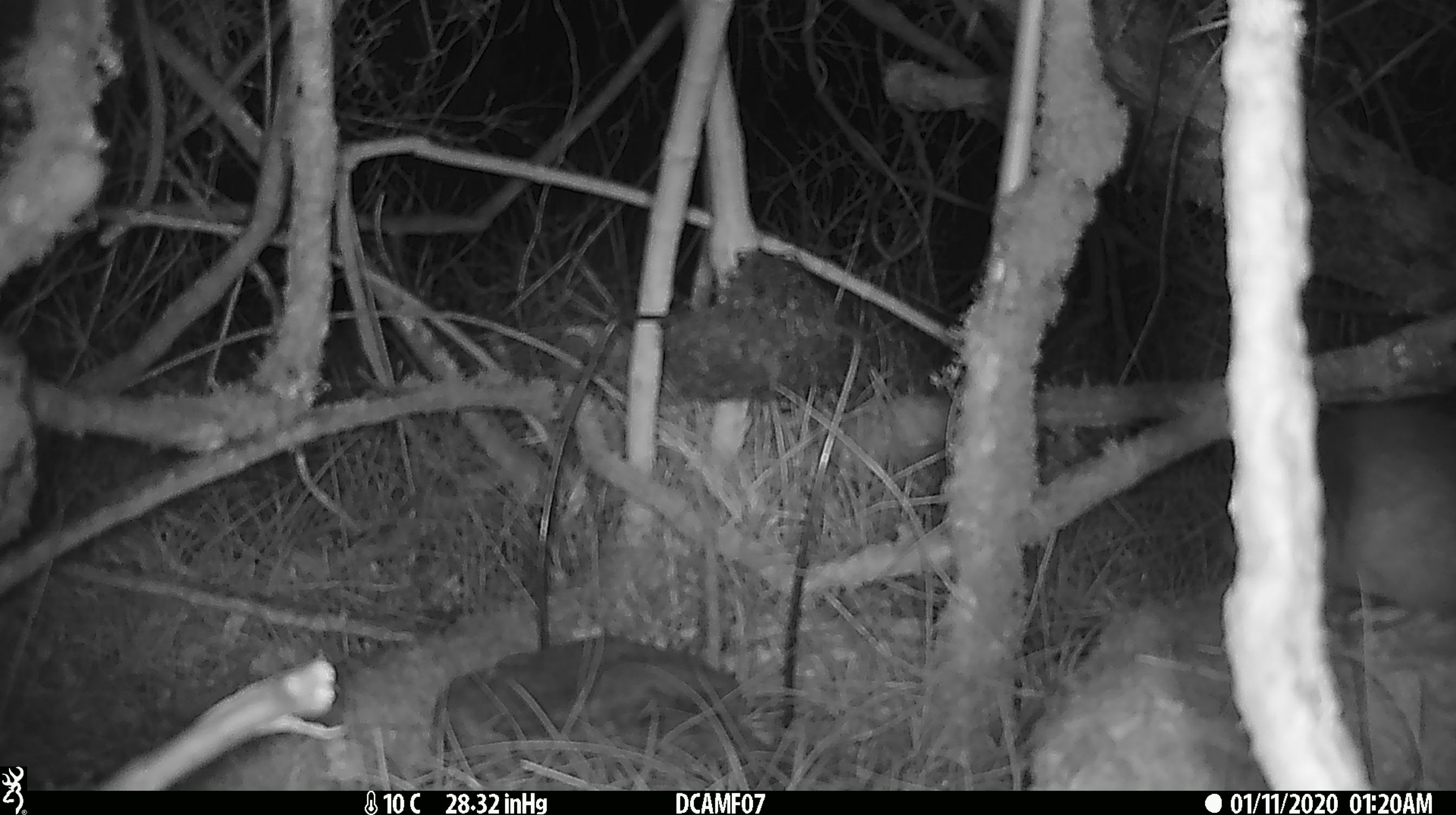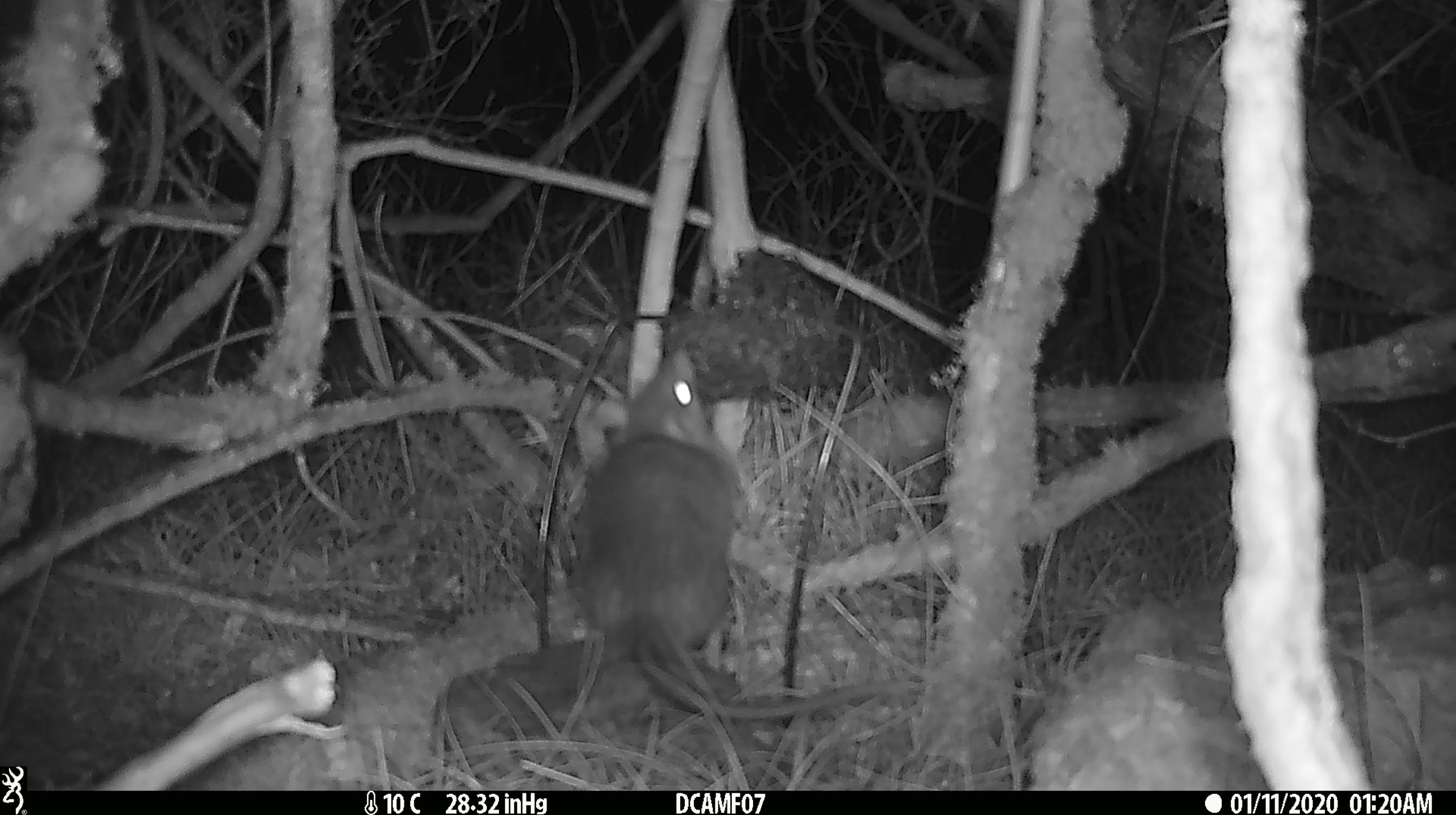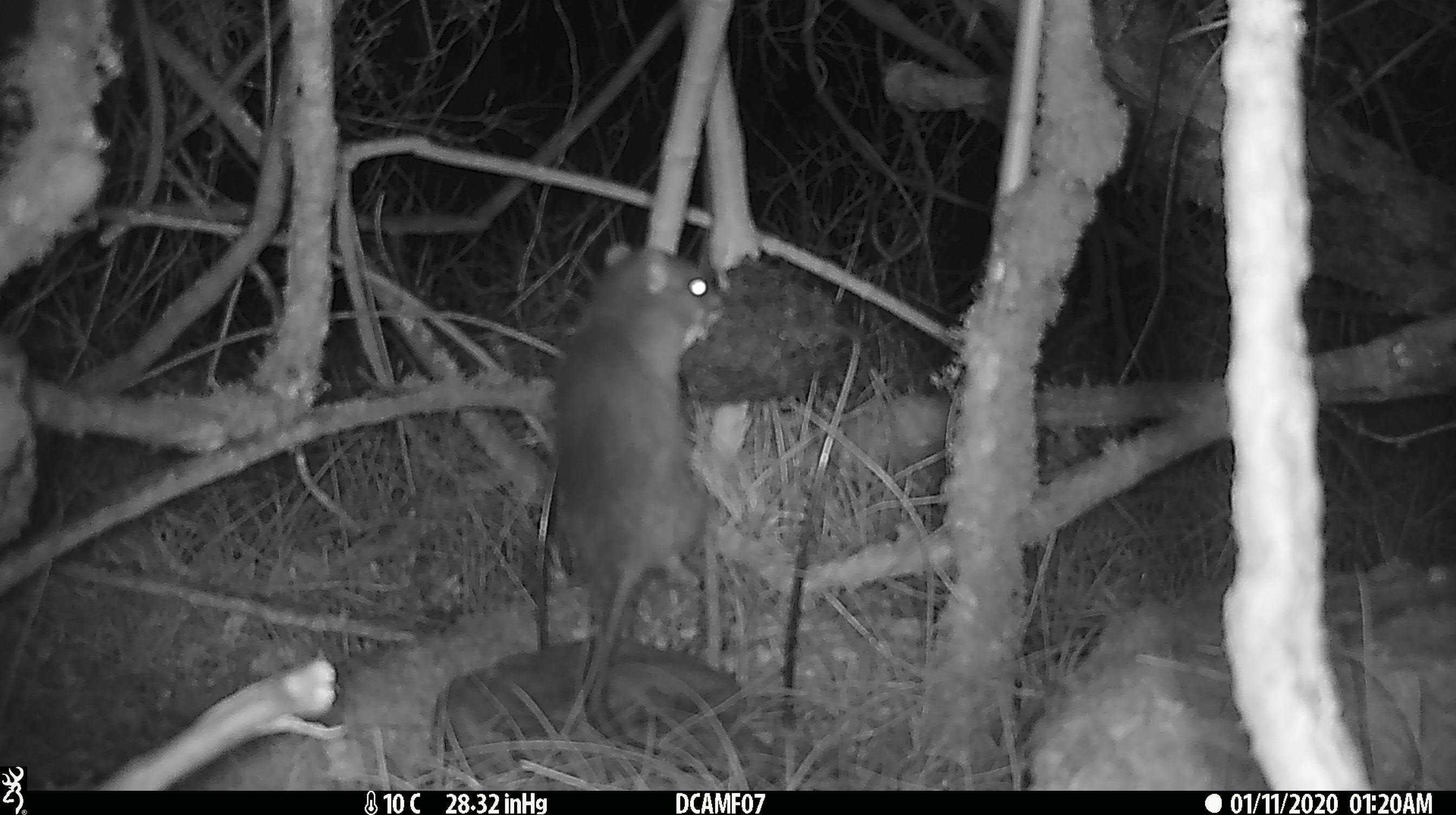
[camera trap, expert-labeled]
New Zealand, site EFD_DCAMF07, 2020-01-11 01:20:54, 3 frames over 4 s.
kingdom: Animalia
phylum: Chordata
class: Mammalia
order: Rodentia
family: Muridae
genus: Rattus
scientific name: Rattus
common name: rat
Rat (Rattus).